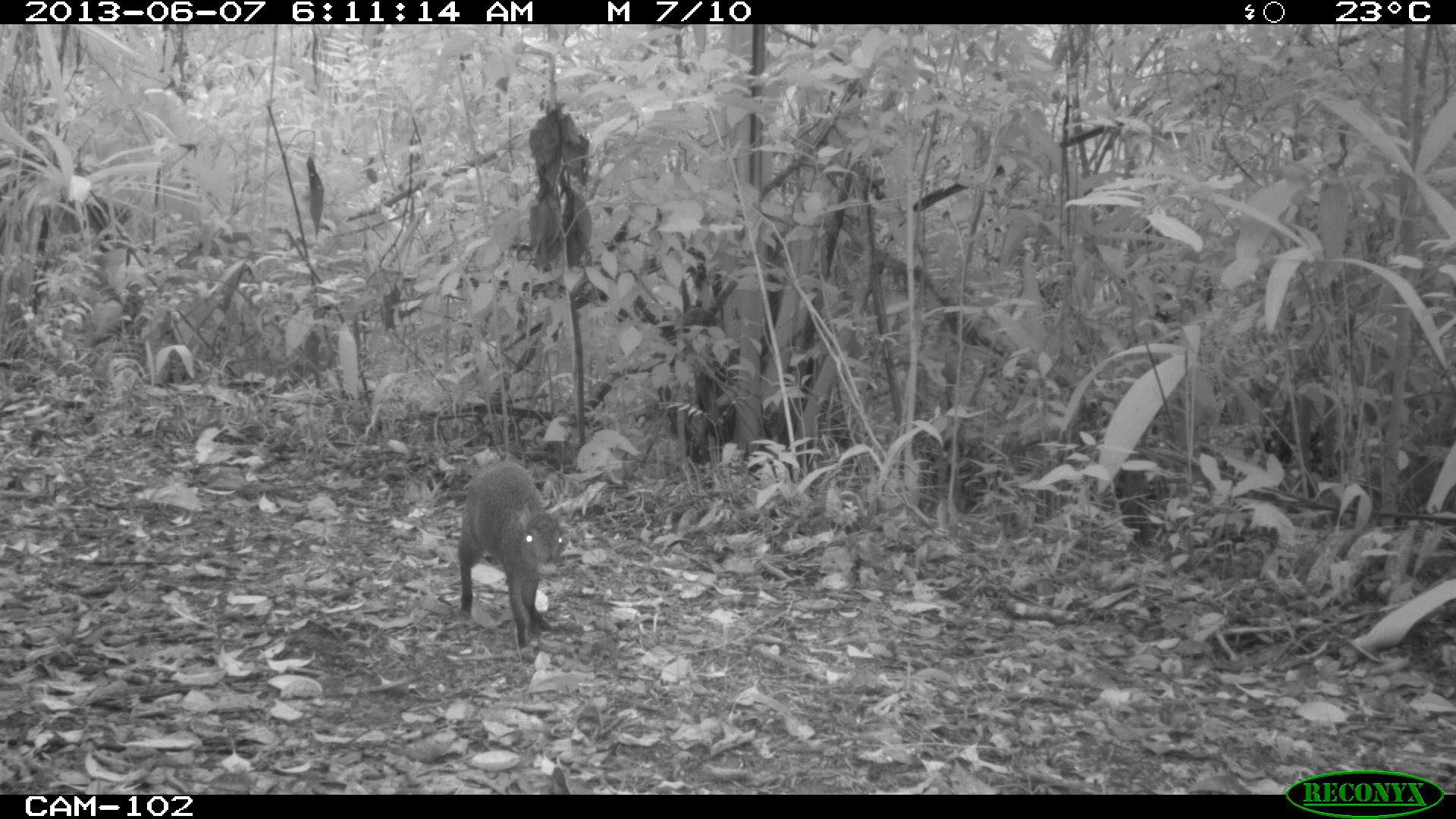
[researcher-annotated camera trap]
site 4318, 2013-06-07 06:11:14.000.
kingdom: Animalia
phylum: Chordata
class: Mammalia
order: Rodentia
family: Dasyproctidae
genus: Dasyprocta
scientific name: Dasyprocta punctata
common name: central american agouti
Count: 1.